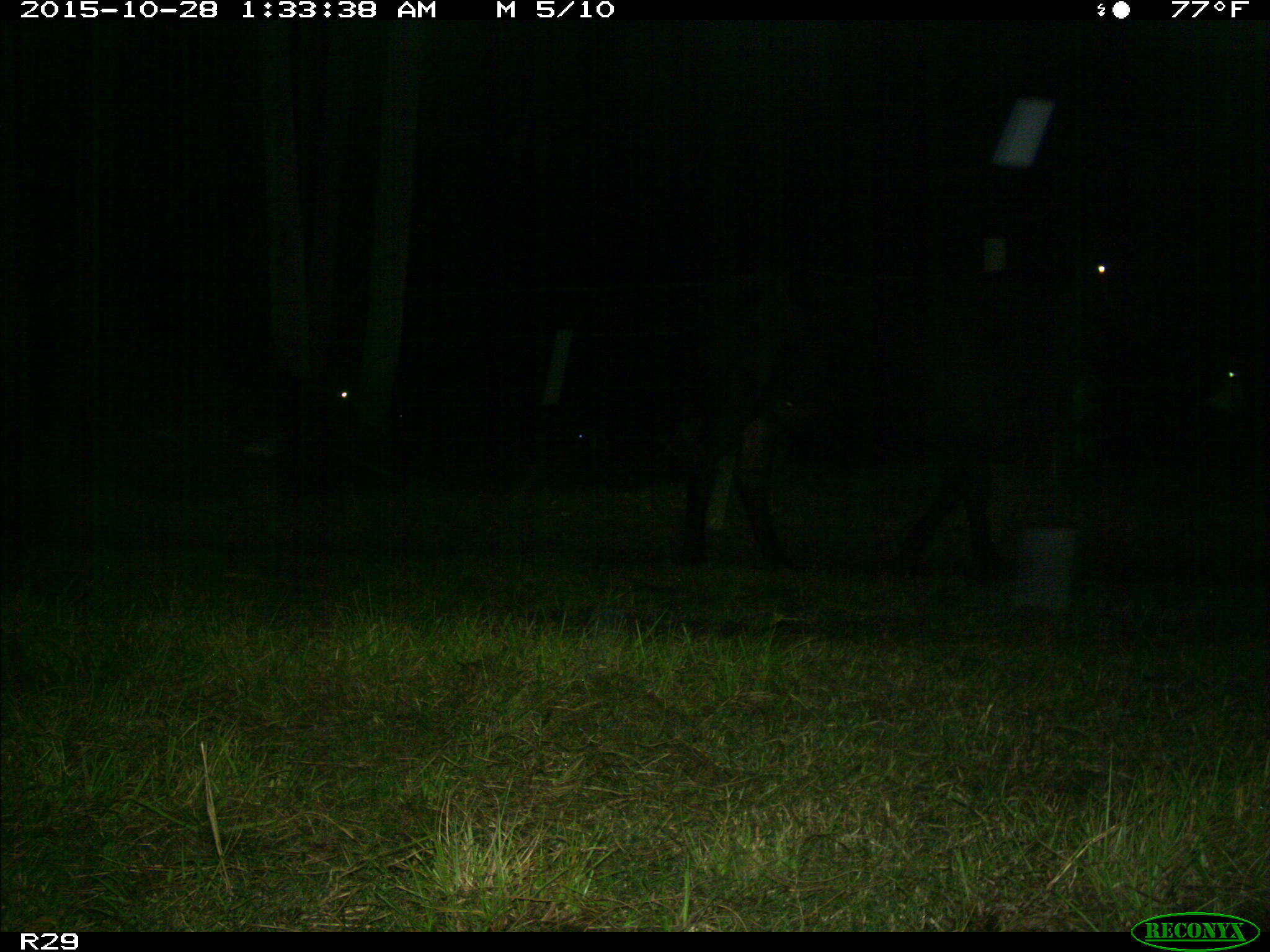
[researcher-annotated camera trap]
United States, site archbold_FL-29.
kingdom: Animalia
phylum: Chordata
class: Mammalia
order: Artiodactyla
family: Bovidae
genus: Bos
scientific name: Bos taurus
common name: domestic cow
Bos taurus (domestic cow).